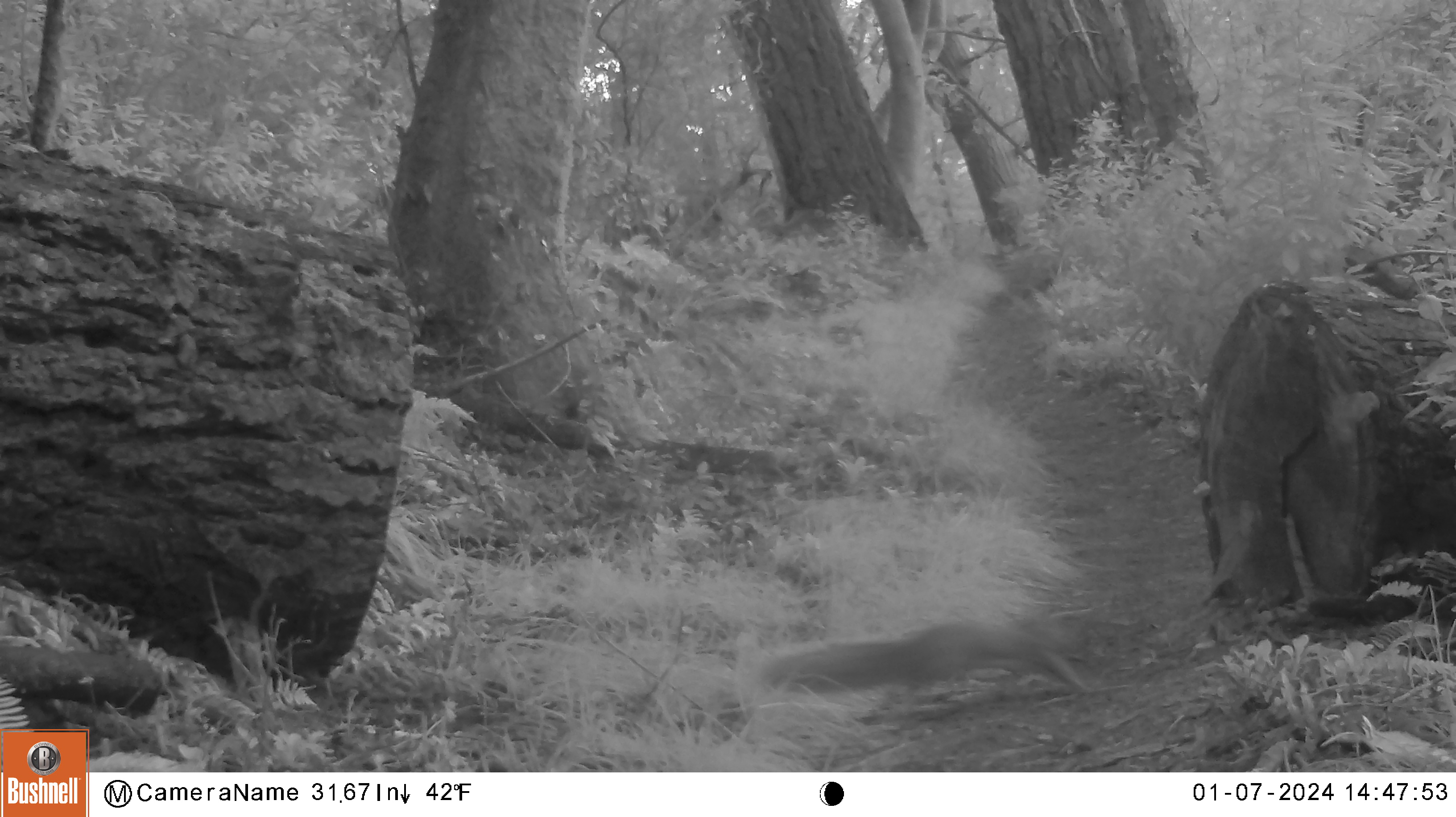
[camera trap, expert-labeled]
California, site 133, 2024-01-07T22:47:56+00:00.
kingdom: Animalia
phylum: Chordata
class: Mammalia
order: Rodentia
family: Sciuridae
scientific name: Sciuridae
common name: squirrel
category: unknown squirrel